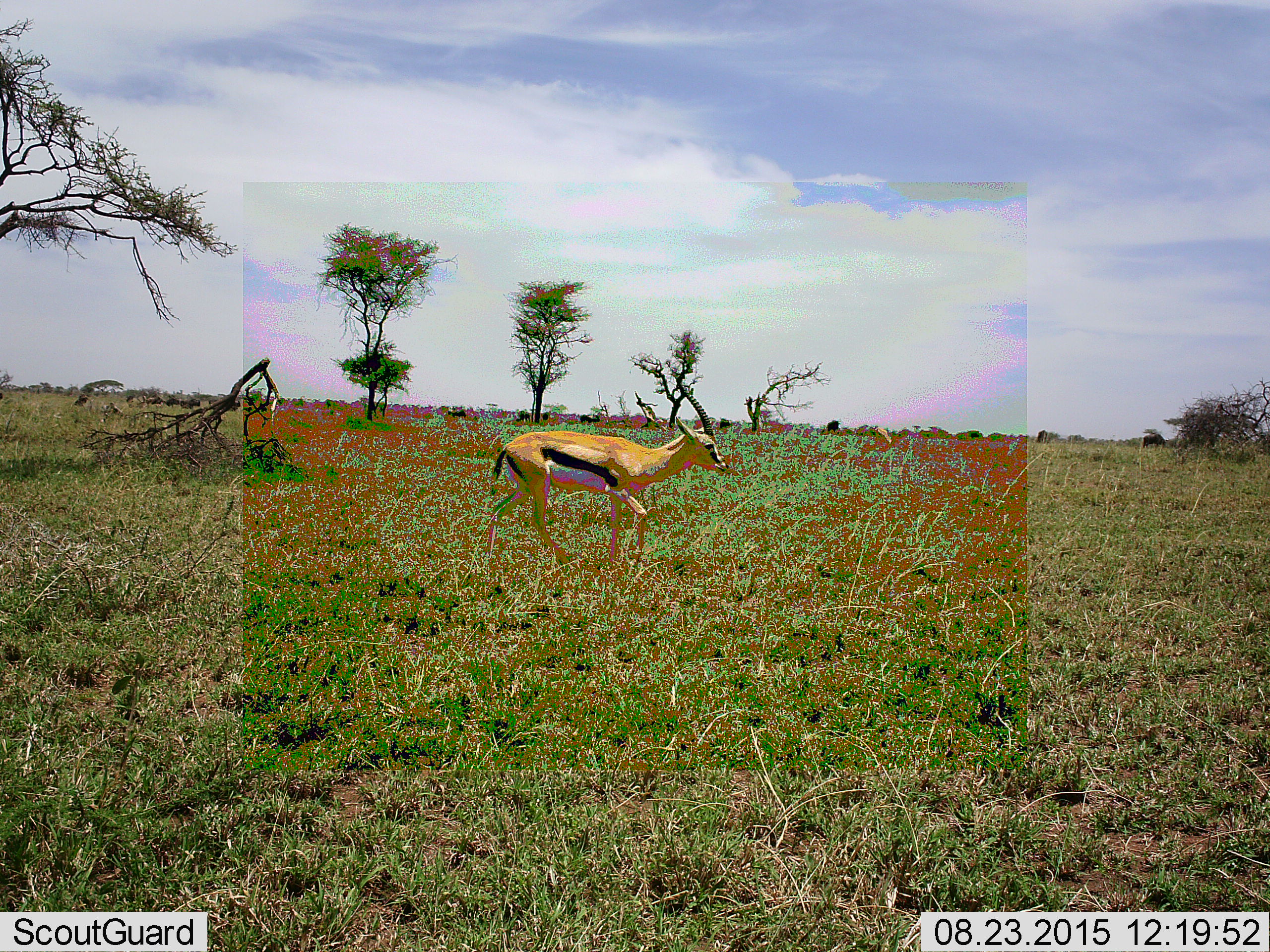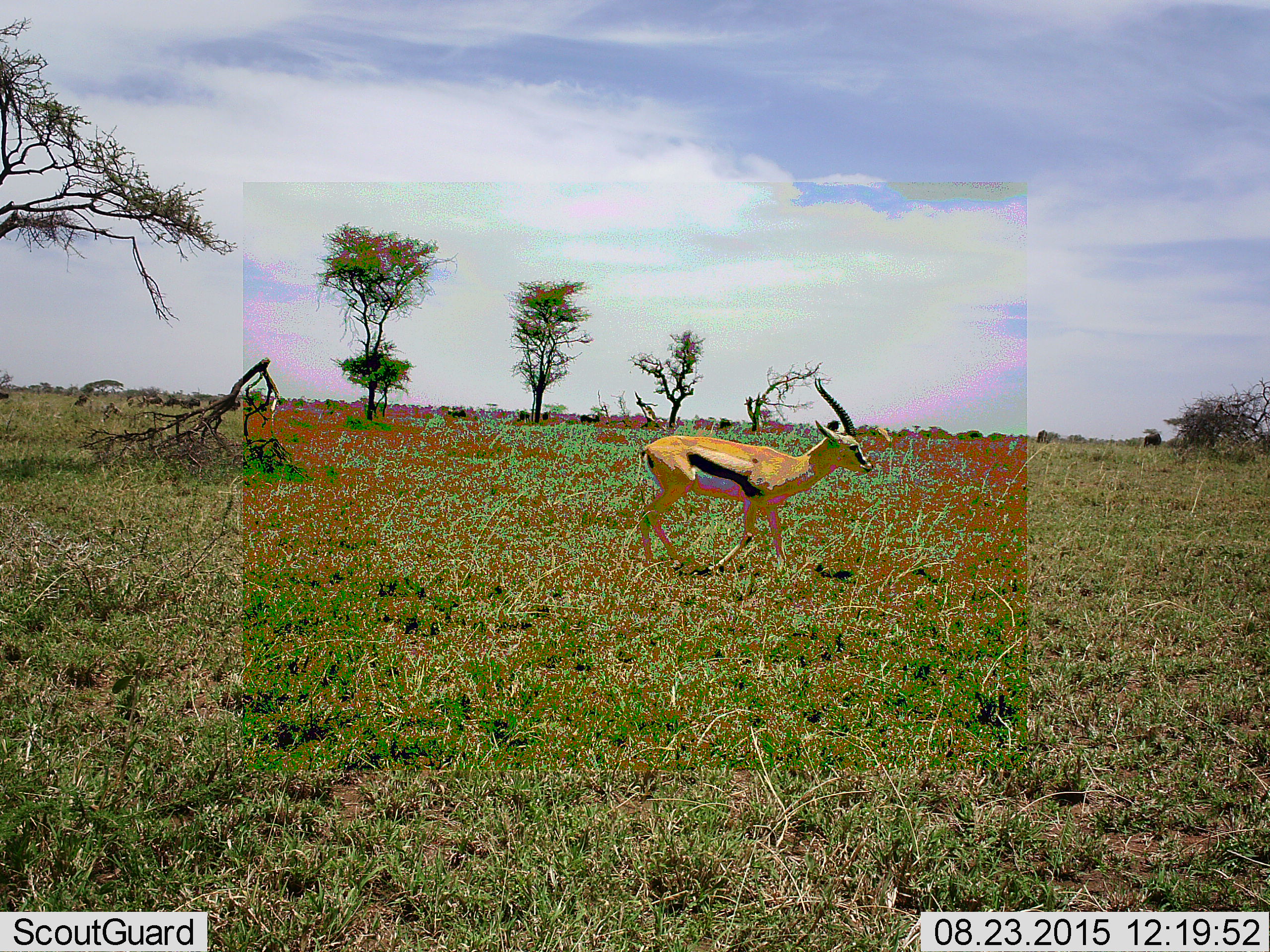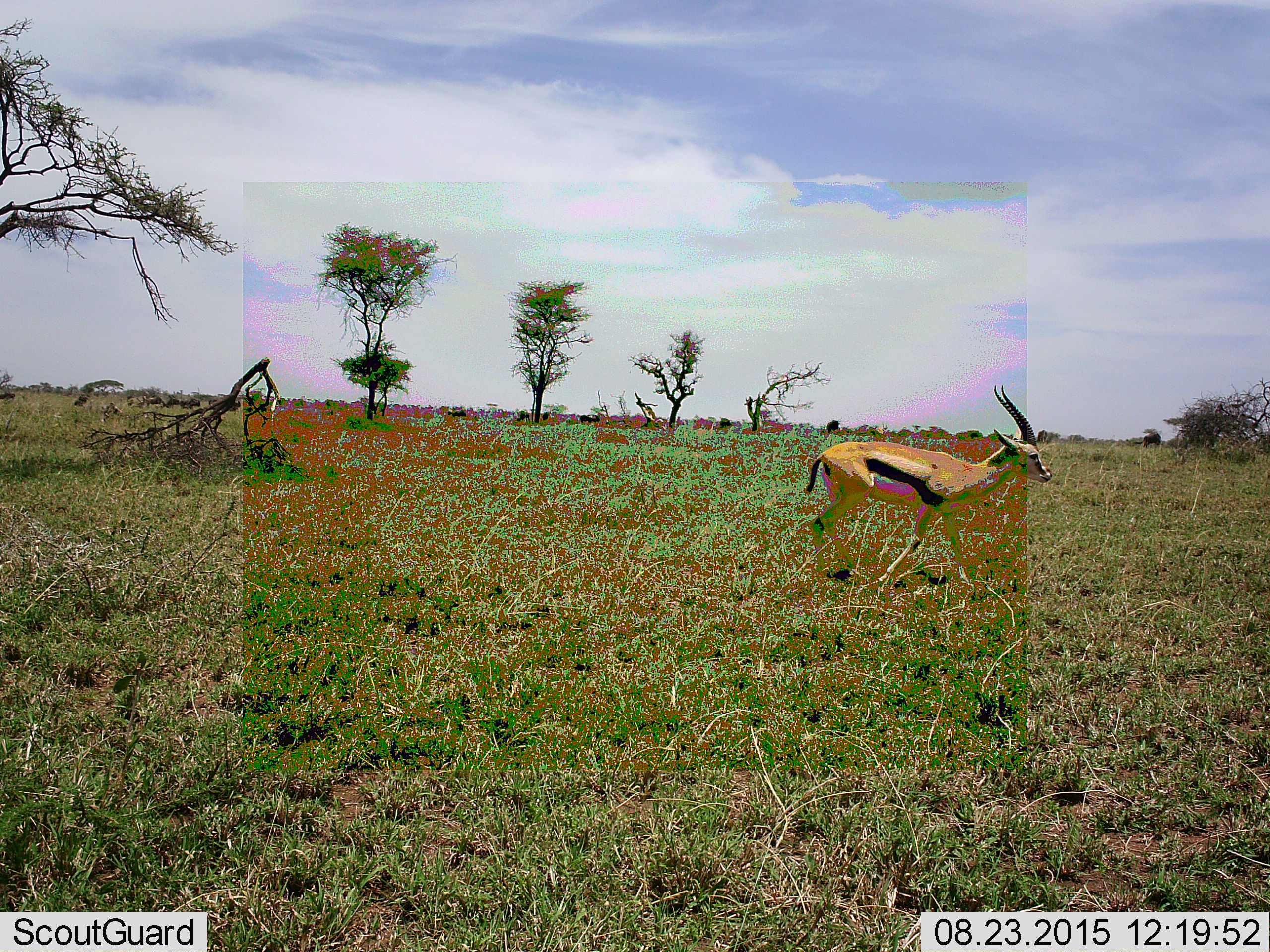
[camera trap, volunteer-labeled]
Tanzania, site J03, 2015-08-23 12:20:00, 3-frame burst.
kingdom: Animalia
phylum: Chordata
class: Mammalia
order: Artiodactyla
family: Bovidae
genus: Eudorcas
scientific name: Eudorcas thomsonii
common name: thomson's gazelle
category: gazellethomsons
Gazellethomsons (thomson's gazelle) (Eudorcas thomsonii), count 1. Behavior (volunteer vote fractions): standing 0%, resting 0%, moving 100%, interacting 0%. Young present (vote fraction): 0%. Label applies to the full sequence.